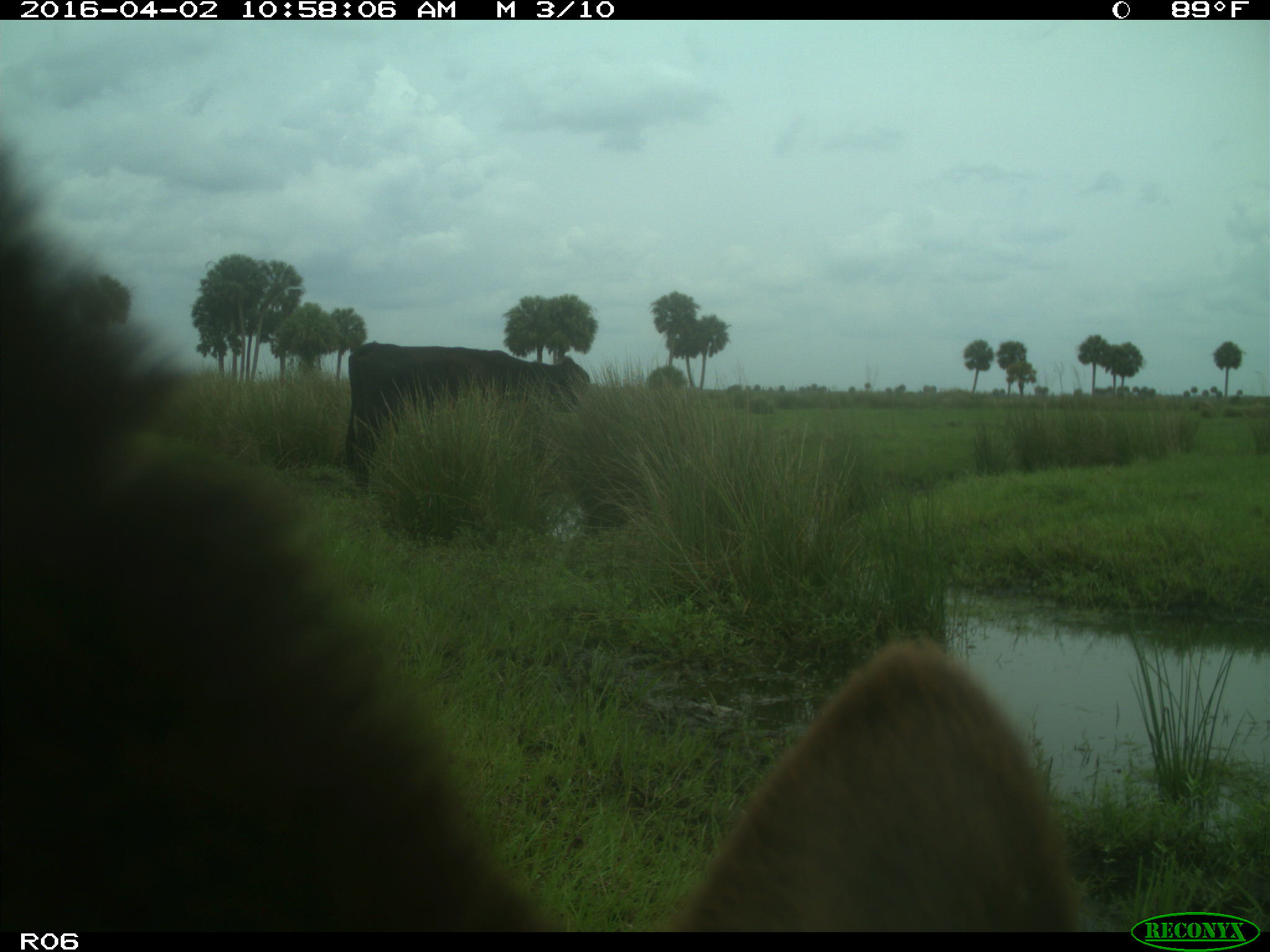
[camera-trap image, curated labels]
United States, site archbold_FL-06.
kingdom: Animalia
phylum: Chordata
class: Mammalia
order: Artiodactyla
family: Bovidae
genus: Bos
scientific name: Bos taurus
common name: domestic cow